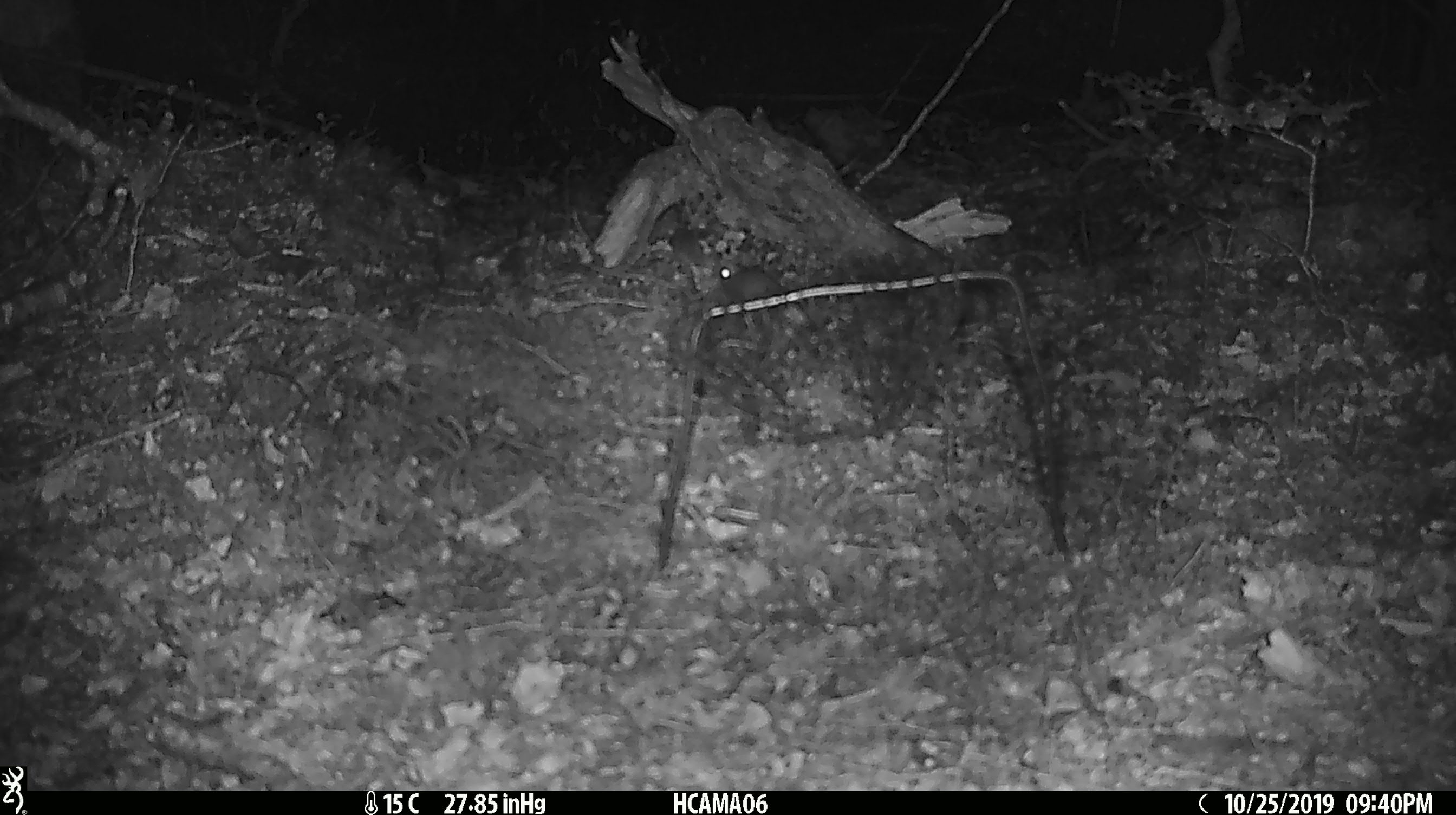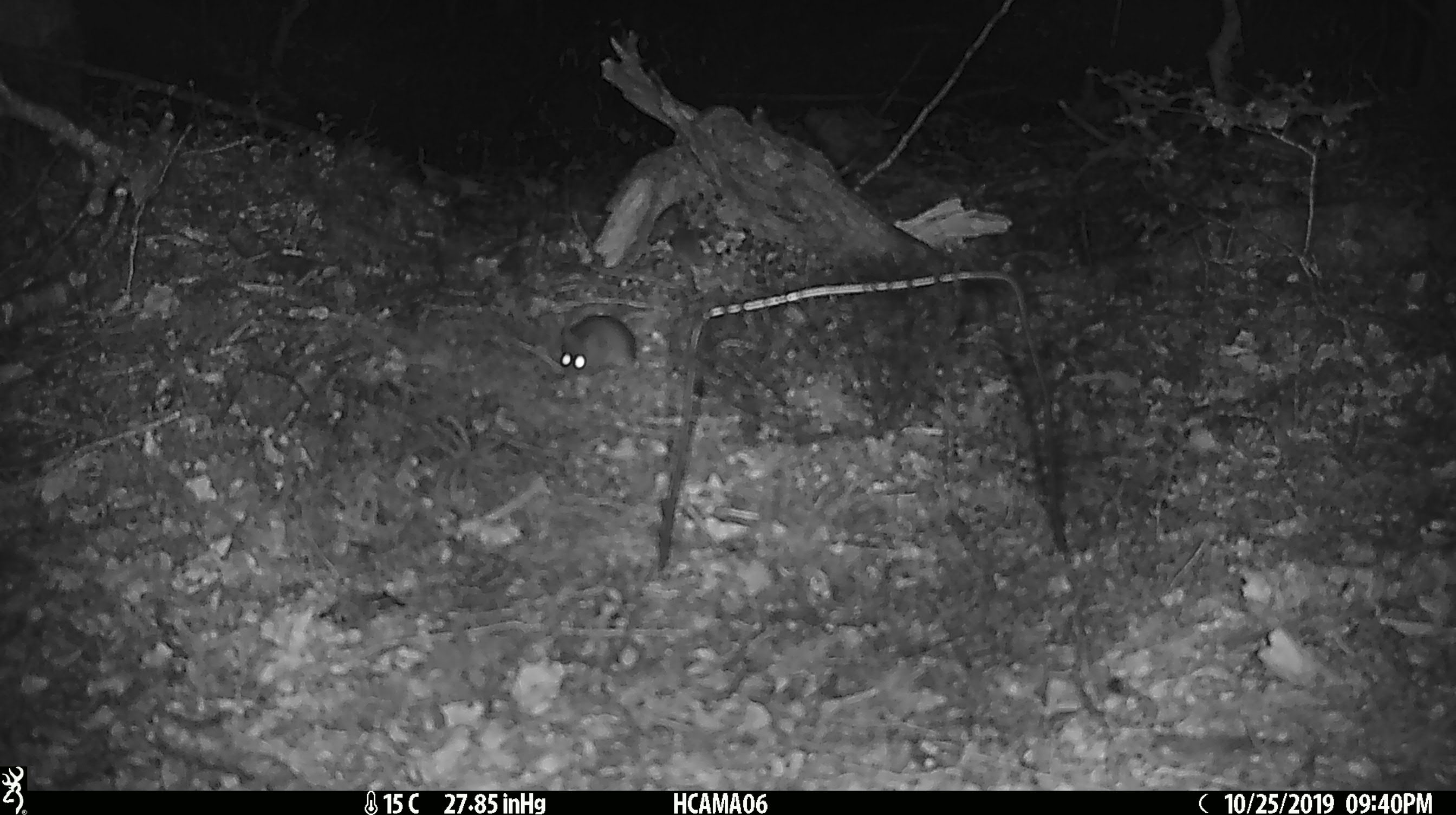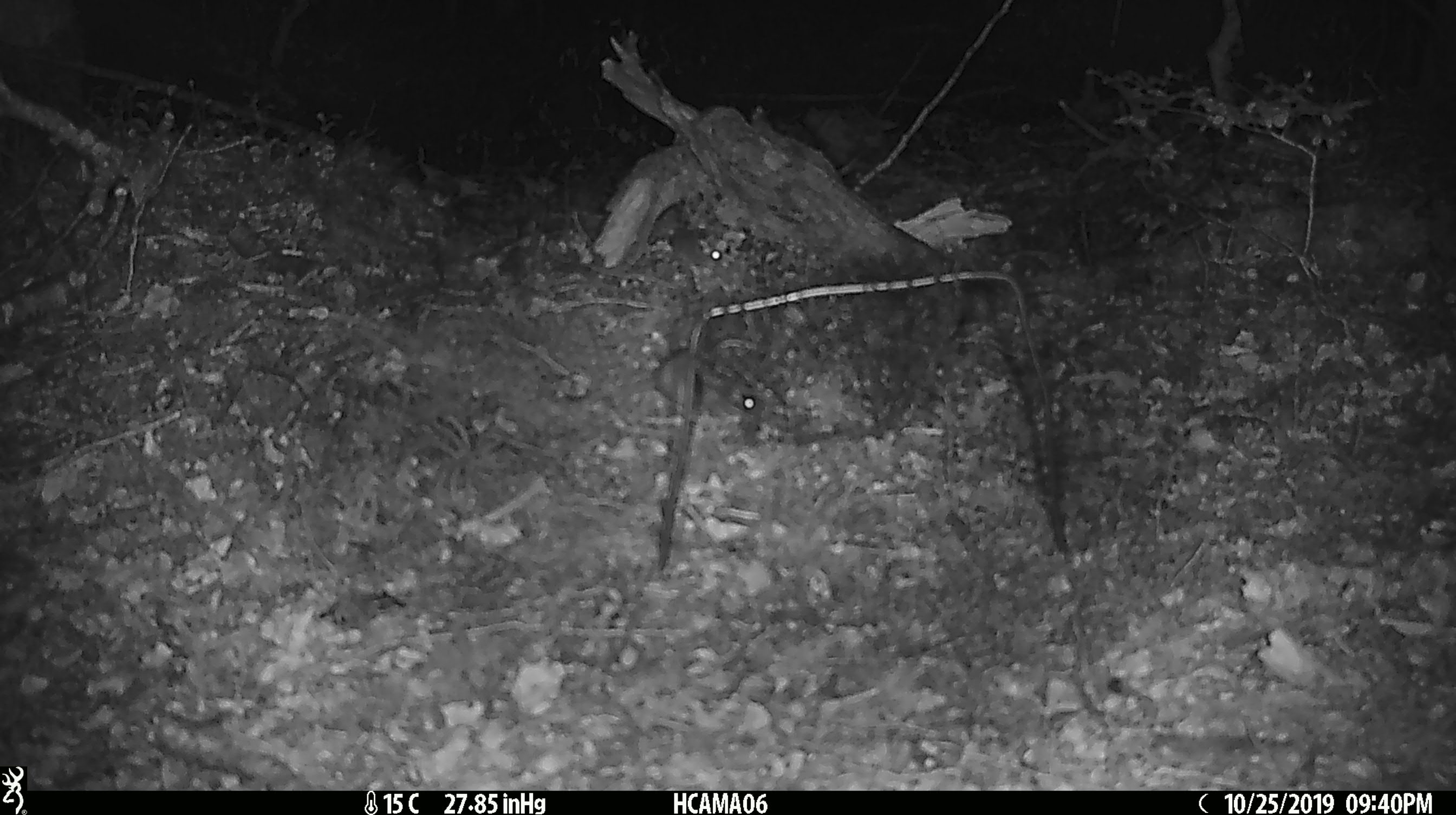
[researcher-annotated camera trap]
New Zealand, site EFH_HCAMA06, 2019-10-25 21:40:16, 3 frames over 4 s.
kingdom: Animalia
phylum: Chordata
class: Mammalia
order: Rodentia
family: Muridae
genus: Mus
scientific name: Mus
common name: mouse